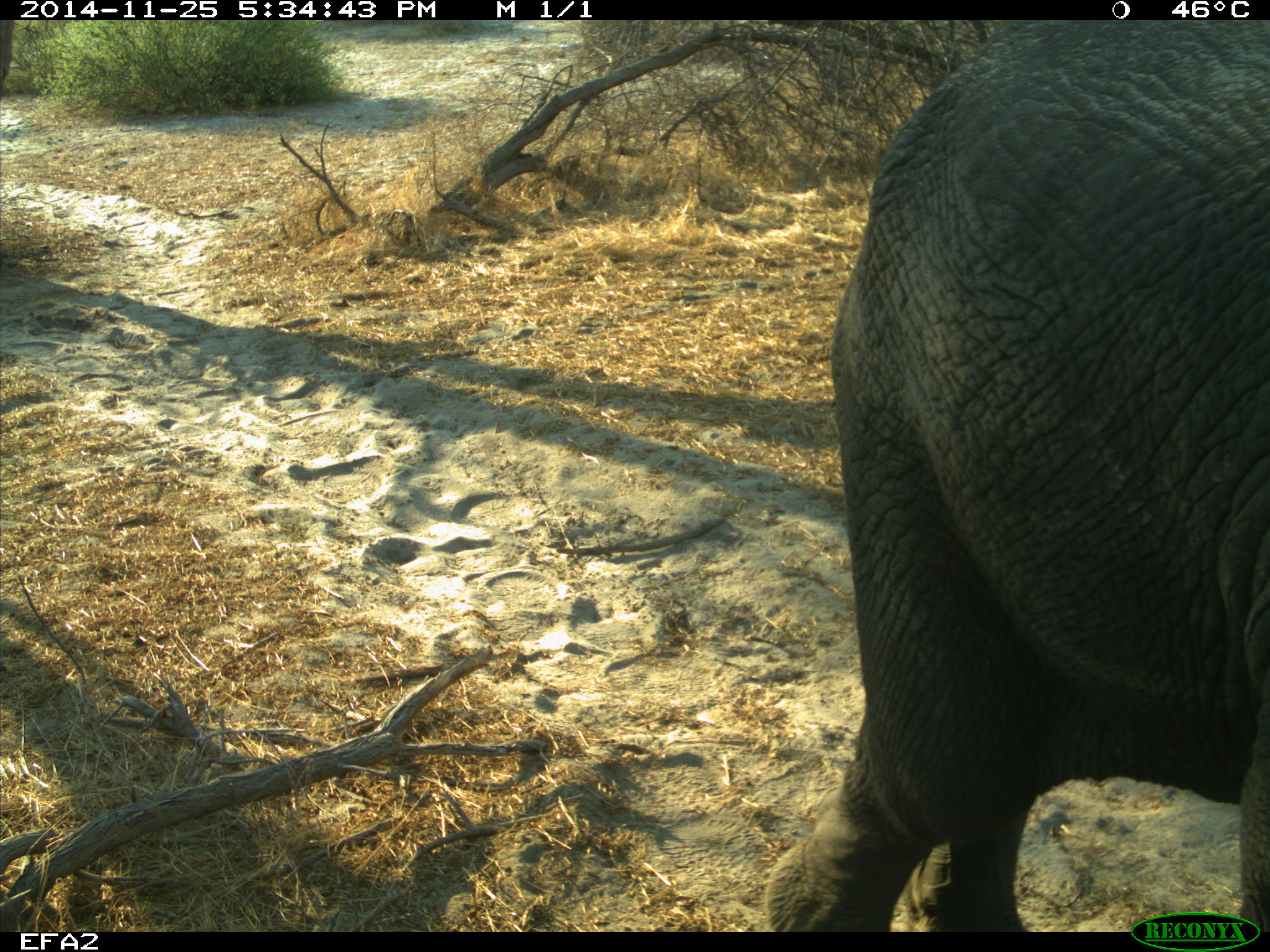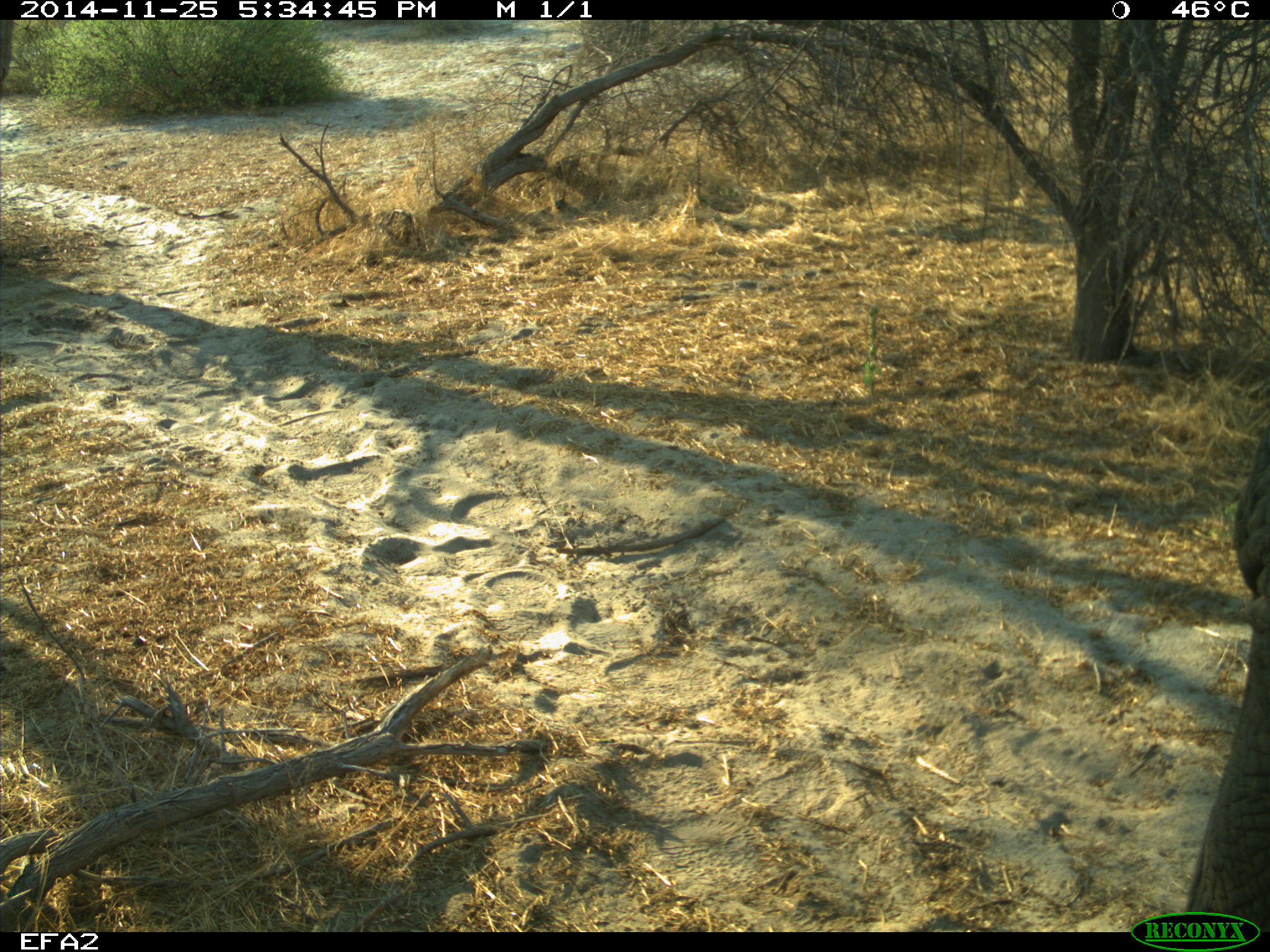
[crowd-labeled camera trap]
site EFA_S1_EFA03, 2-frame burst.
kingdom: Animalia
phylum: Chordata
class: Mammalia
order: Proboscidea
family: Elephantidae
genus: Loxodonta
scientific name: Loxodonta africana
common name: african bush elephant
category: elephant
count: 1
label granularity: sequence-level